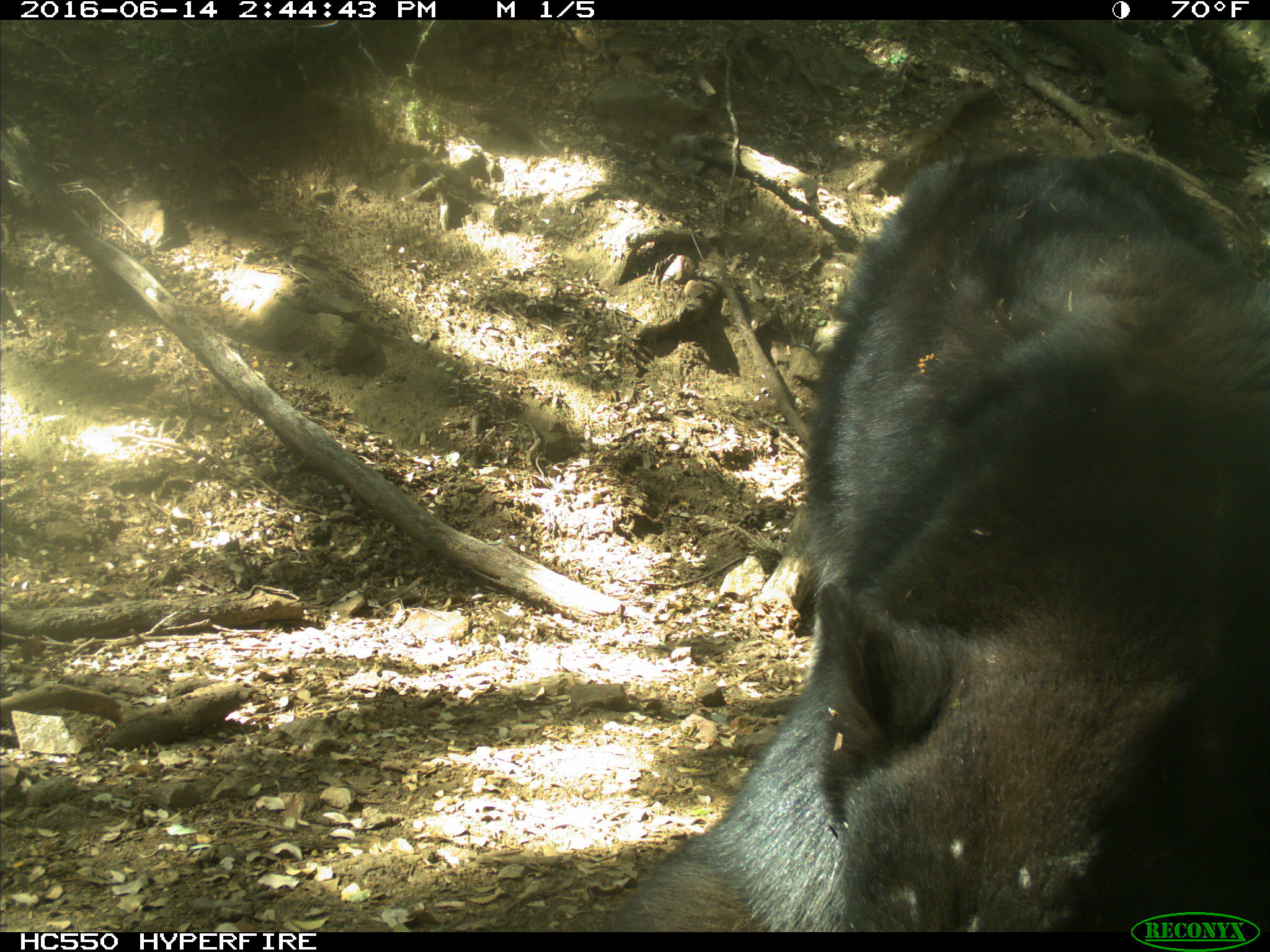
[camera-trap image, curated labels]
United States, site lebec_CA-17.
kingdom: Animalia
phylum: Chordata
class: Mammalia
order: Carnivora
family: Ursidae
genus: Ursus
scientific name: Ursus americanus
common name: american black bear